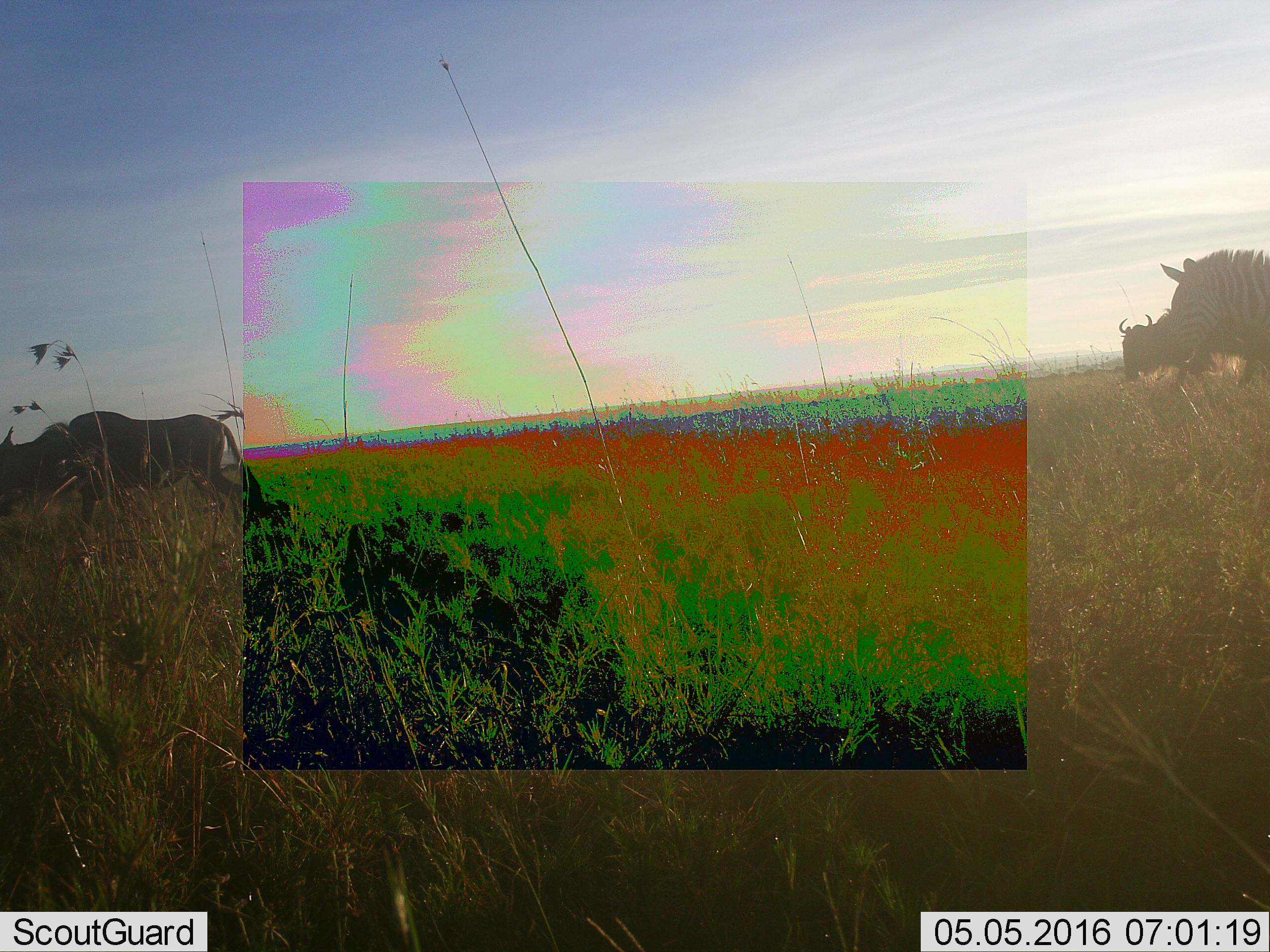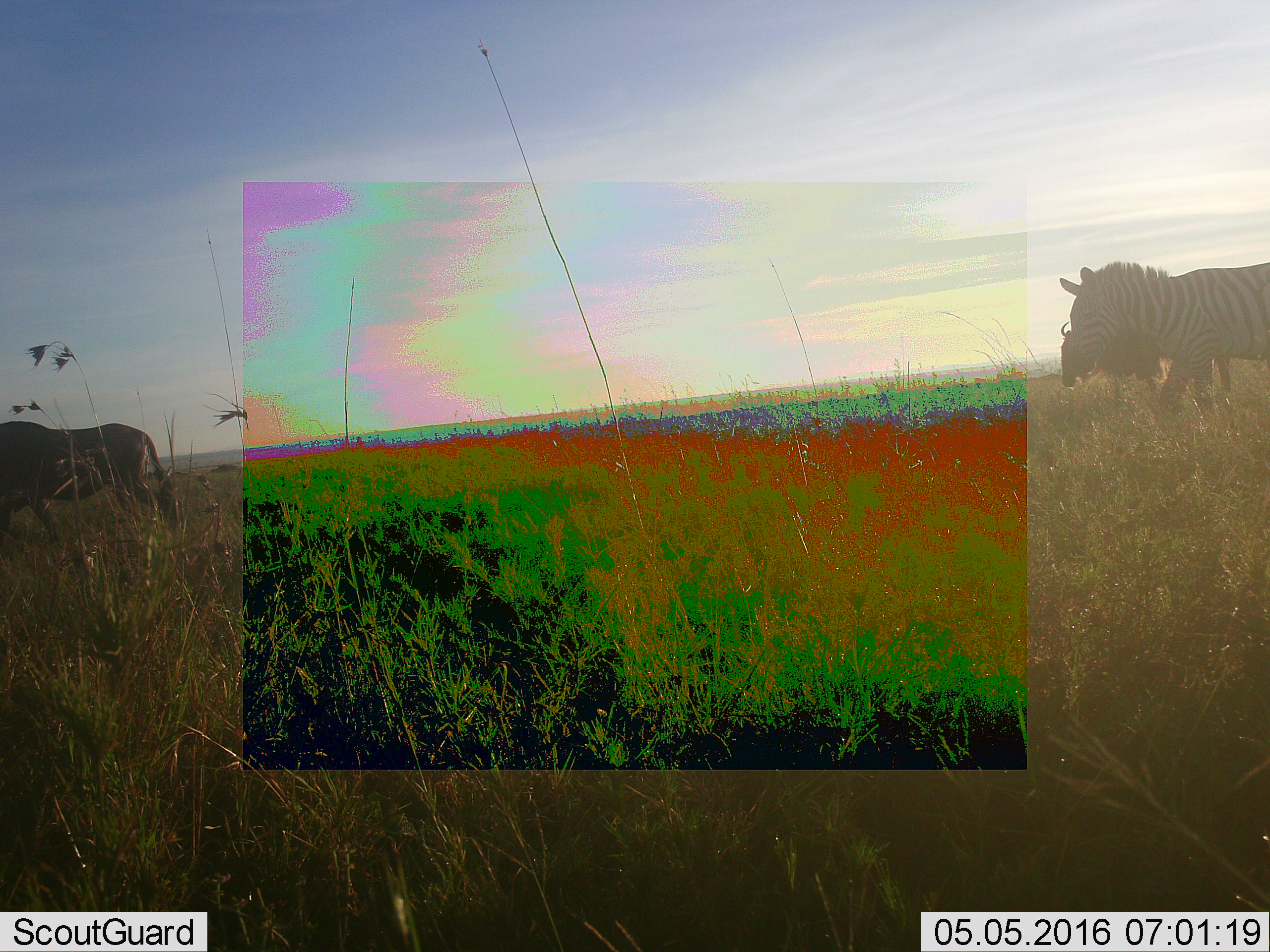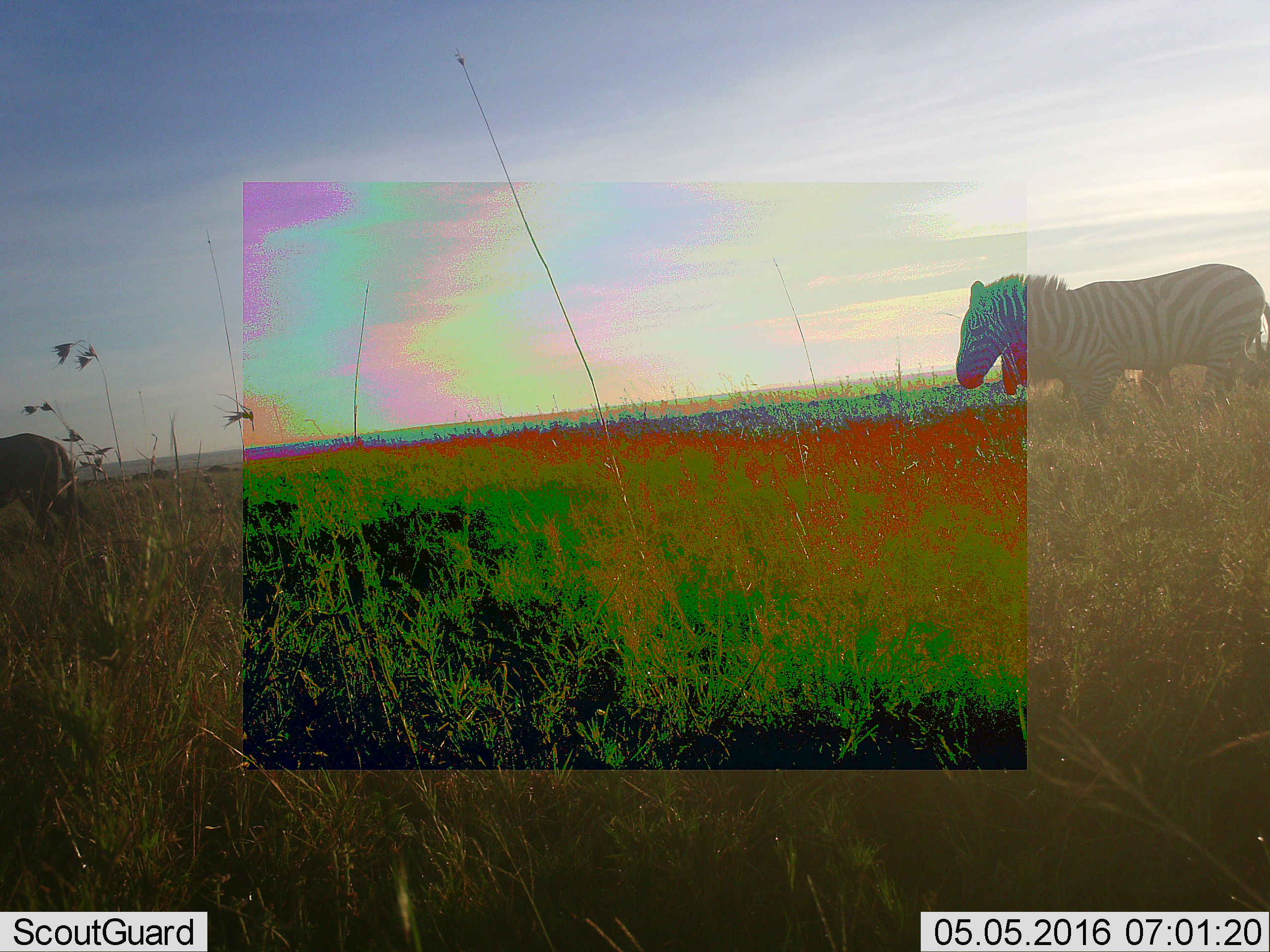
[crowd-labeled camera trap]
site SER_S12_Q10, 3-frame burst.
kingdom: Animalia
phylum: Chordata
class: Mammalia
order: Artiodactyla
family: Bovidae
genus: Connochaetes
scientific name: Connochaetes taurinus taurinus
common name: blue wildebeest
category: wildebeestblue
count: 2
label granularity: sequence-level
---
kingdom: Animalia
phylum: Chordata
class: Mammalia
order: Perissodactyla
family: Equidae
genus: Equus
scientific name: Equus quagga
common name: plains zebra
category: zebraplains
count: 1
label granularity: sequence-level